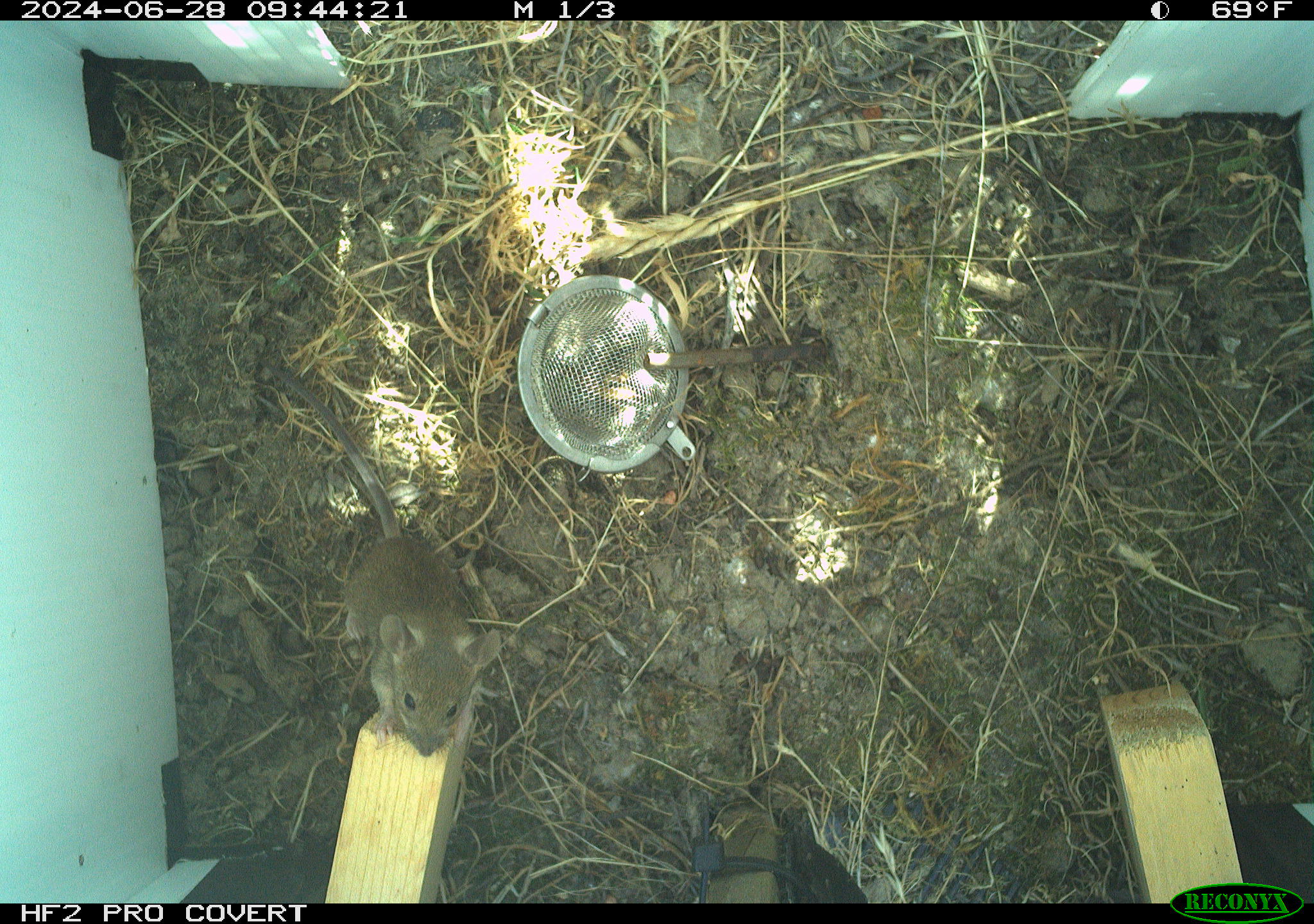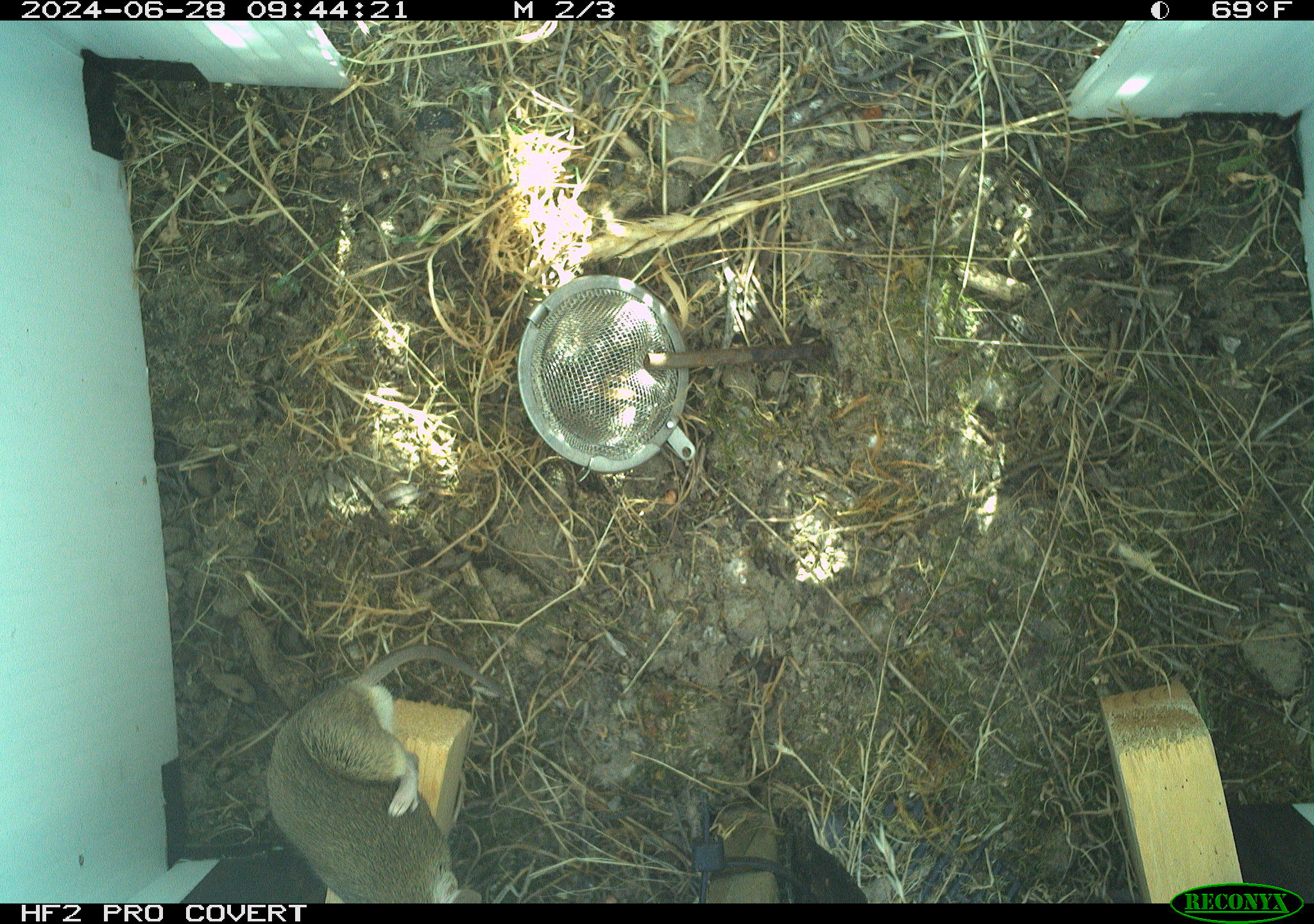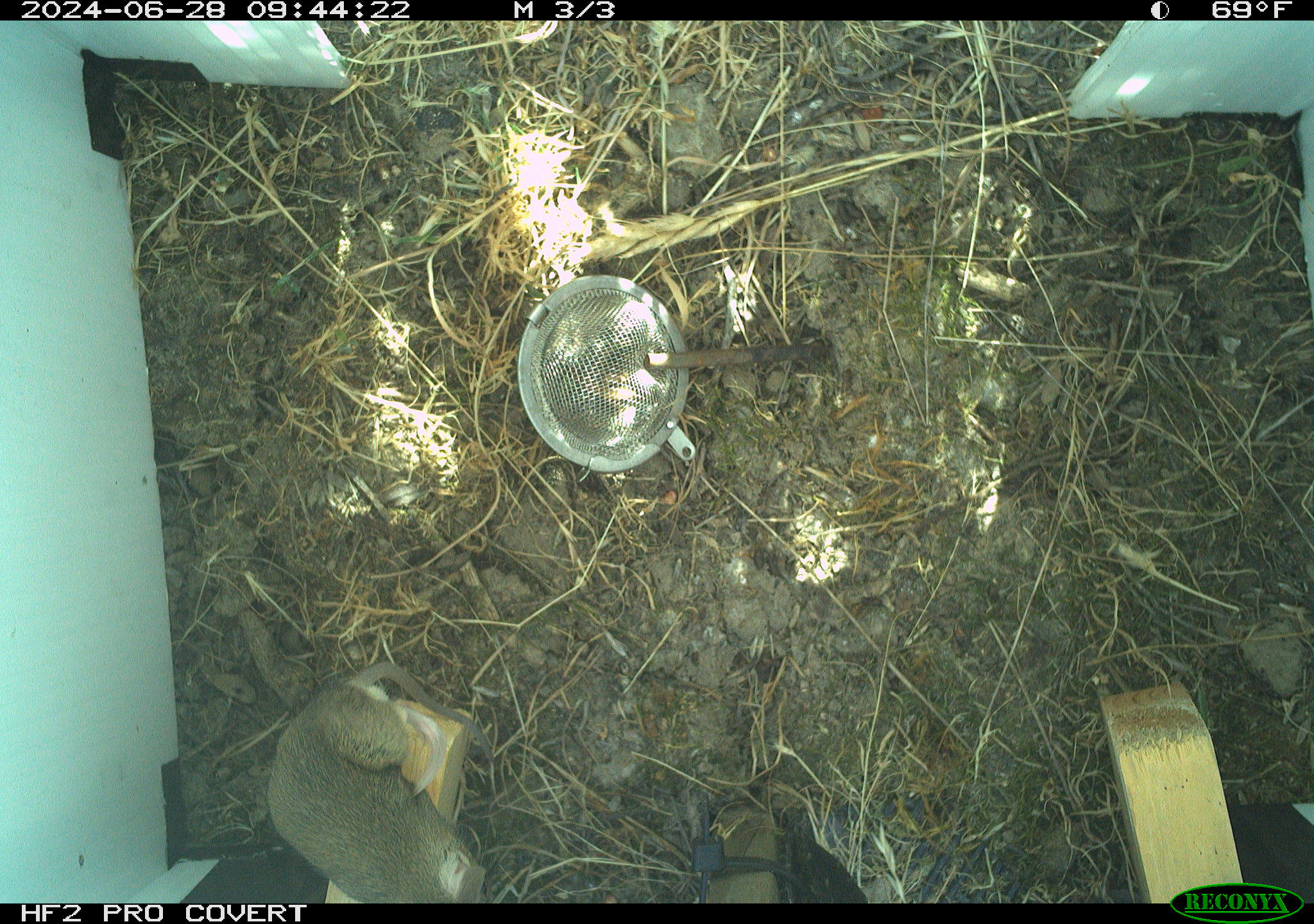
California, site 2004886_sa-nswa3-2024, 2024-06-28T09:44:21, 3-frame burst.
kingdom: Animalia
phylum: Chordata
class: Mammalia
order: Rodentia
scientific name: Rodentia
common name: rodent